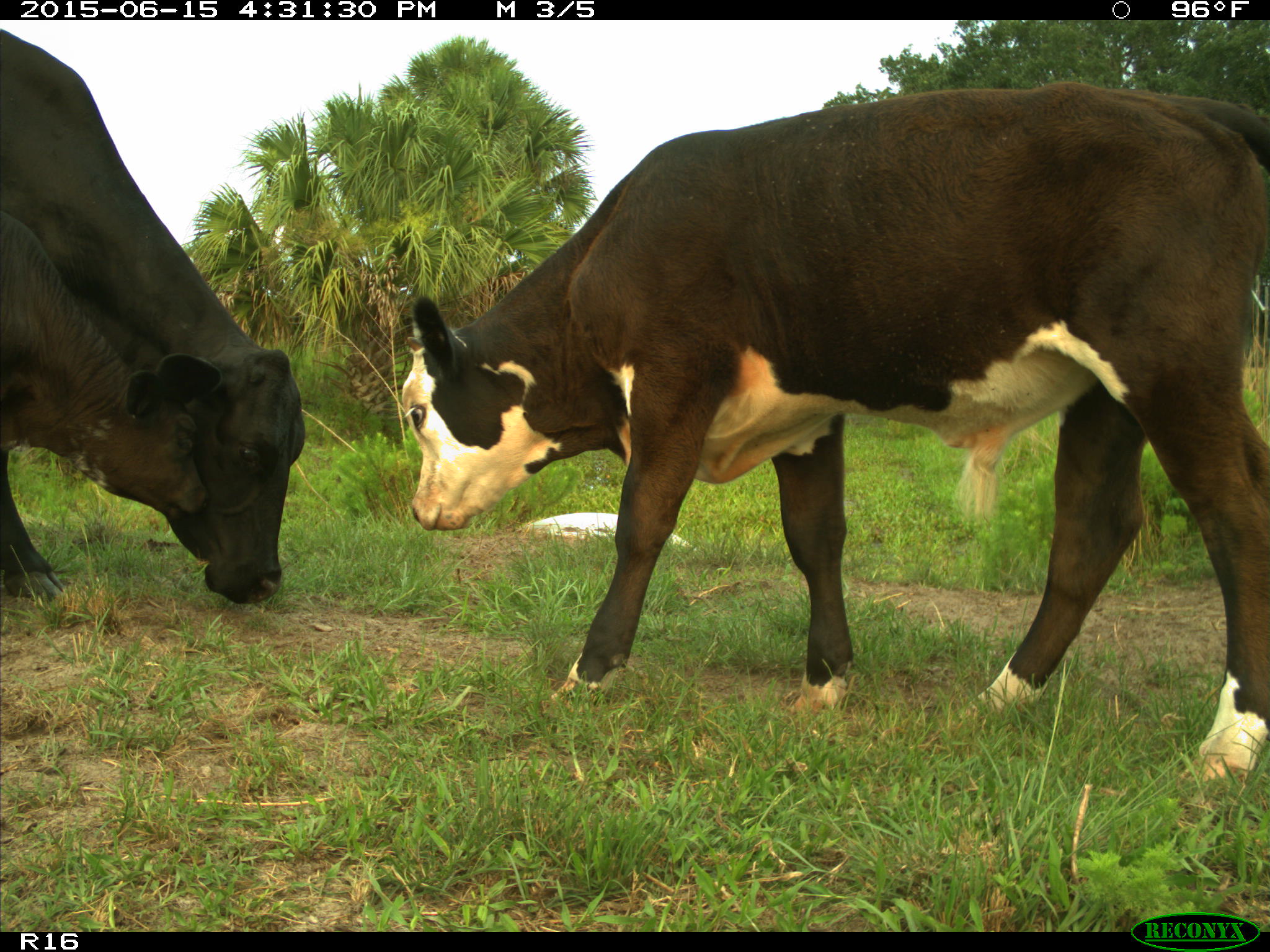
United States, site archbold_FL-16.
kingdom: Animalia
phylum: Chordata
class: Mammalia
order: Artiodactyla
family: Bovidae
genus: Bos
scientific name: Bos taurus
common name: domestic cow